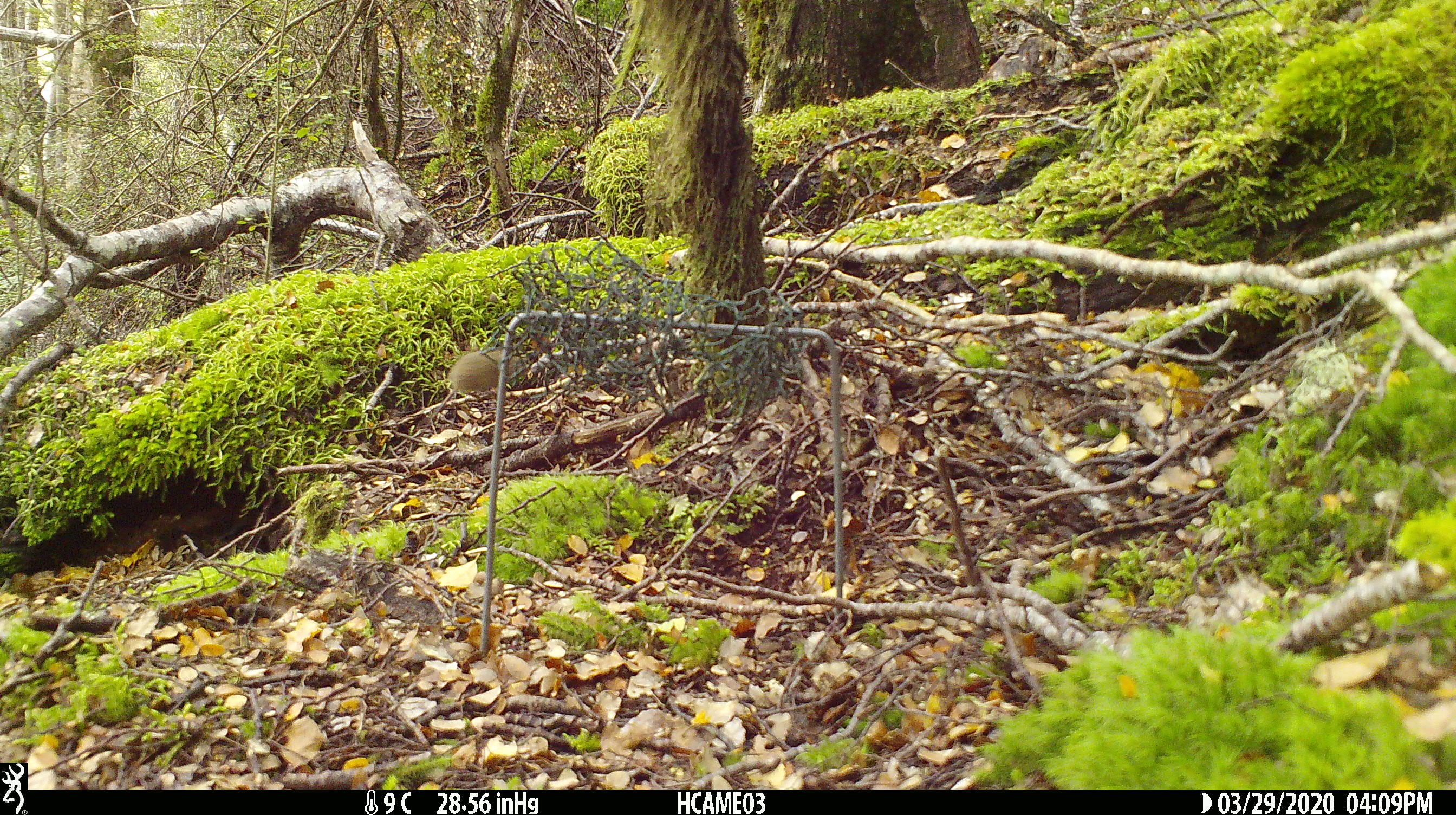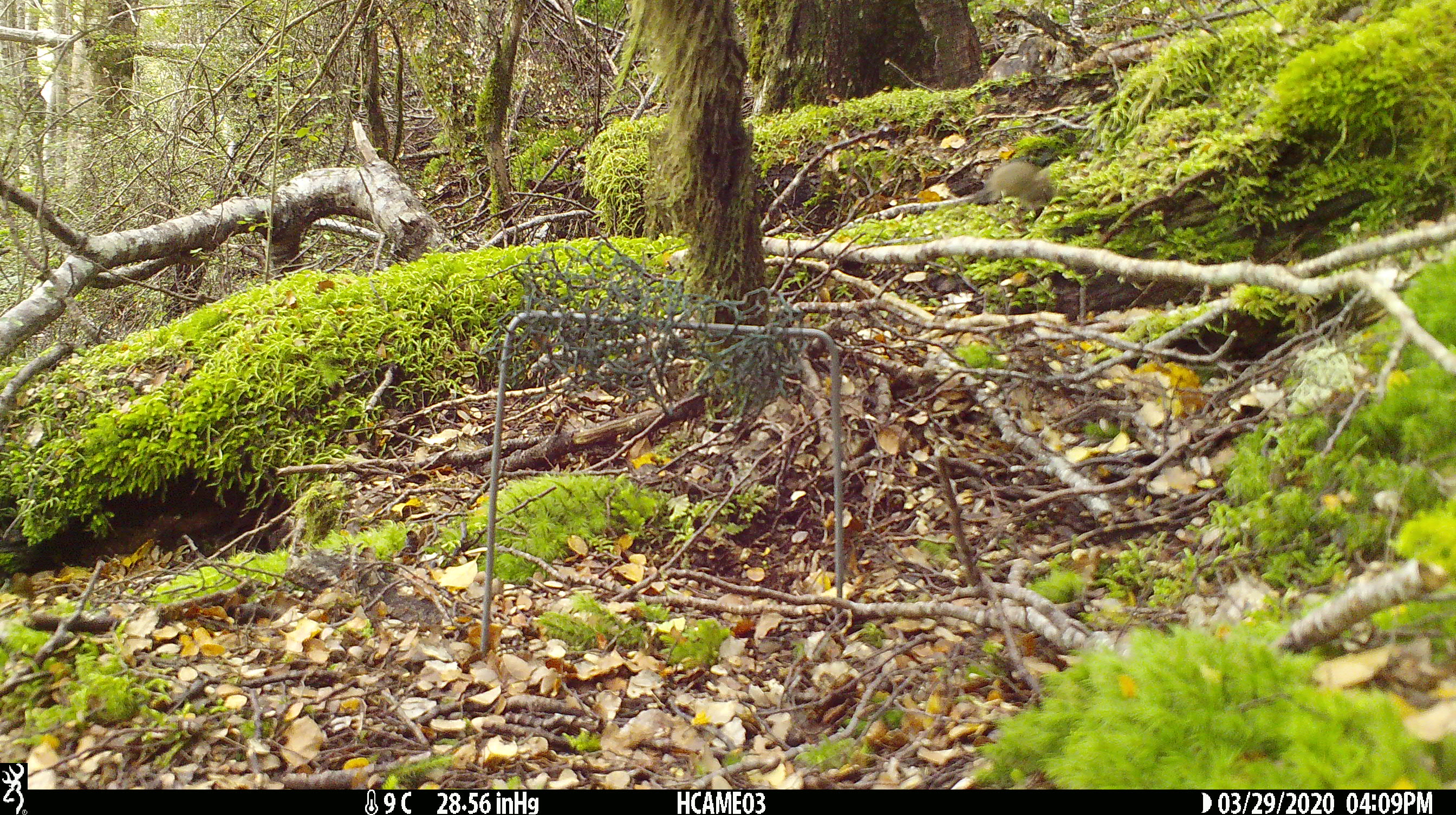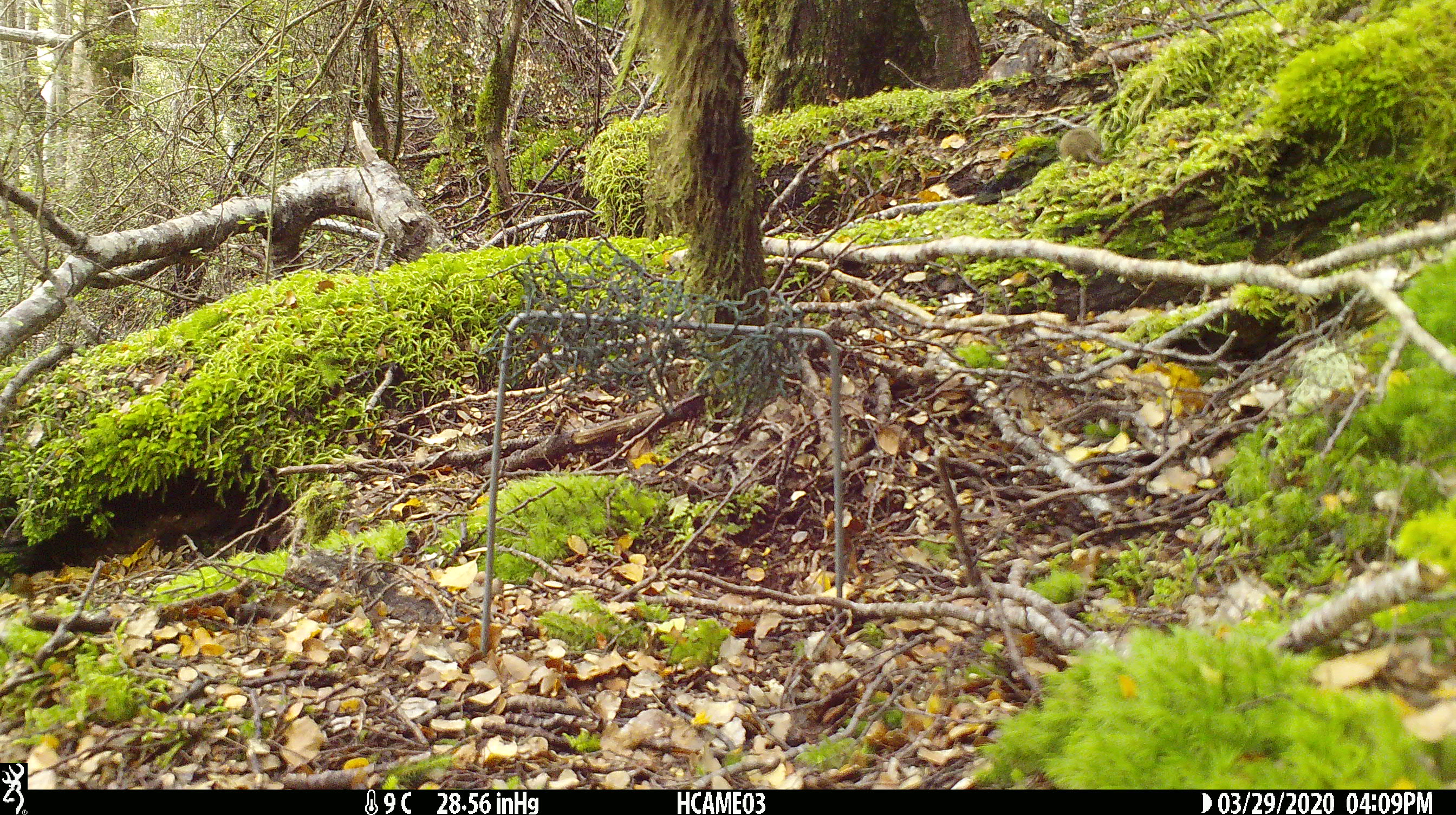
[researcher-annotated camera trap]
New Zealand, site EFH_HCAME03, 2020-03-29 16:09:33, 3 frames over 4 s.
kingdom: Animalia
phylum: Chordata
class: Mammalia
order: Rodentia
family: Muridae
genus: Mus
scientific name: Mus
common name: mouse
Mouse (Mus).